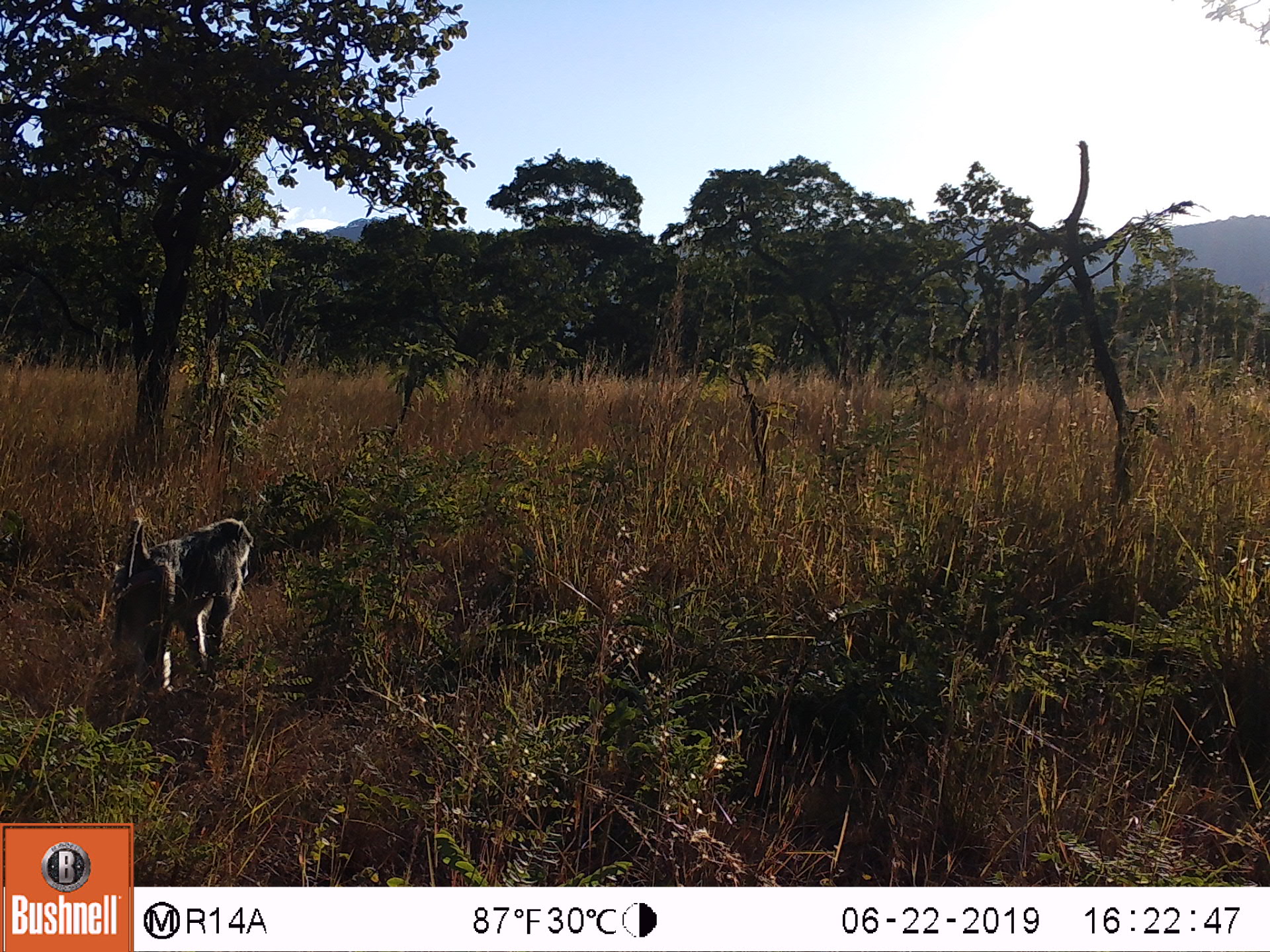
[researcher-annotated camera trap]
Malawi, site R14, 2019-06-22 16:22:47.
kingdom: Animalia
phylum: Chordata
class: Mammalia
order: Primates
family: Cercopithecidae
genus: Papio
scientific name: Papio cynocephalus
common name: yellow baboon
Yellow baboon (Papio cynocephalus), count 1.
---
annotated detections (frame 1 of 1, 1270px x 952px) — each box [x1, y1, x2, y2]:
yellow baboon: [98, 502, 258, 713]